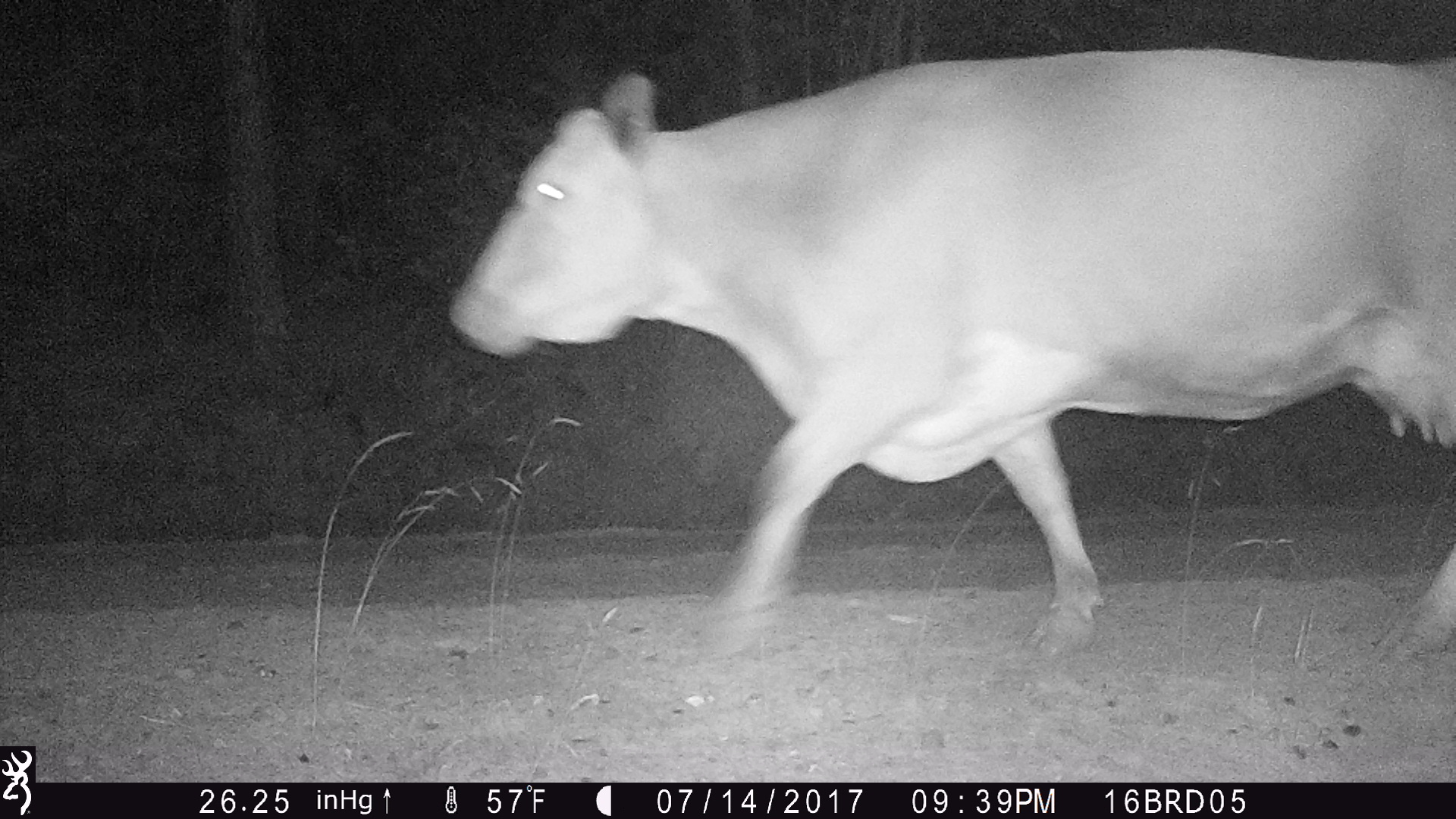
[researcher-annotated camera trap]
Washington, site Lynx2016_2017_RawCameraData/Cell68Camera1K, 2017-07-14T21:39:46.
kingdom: Animalia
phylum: Chordata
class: Mammalia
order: Artiodactyla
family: Bovidae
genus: Bos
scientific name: Bos taurus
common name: domestic cattle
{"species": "domestic cattle (Bos taurus)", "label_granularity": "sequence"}